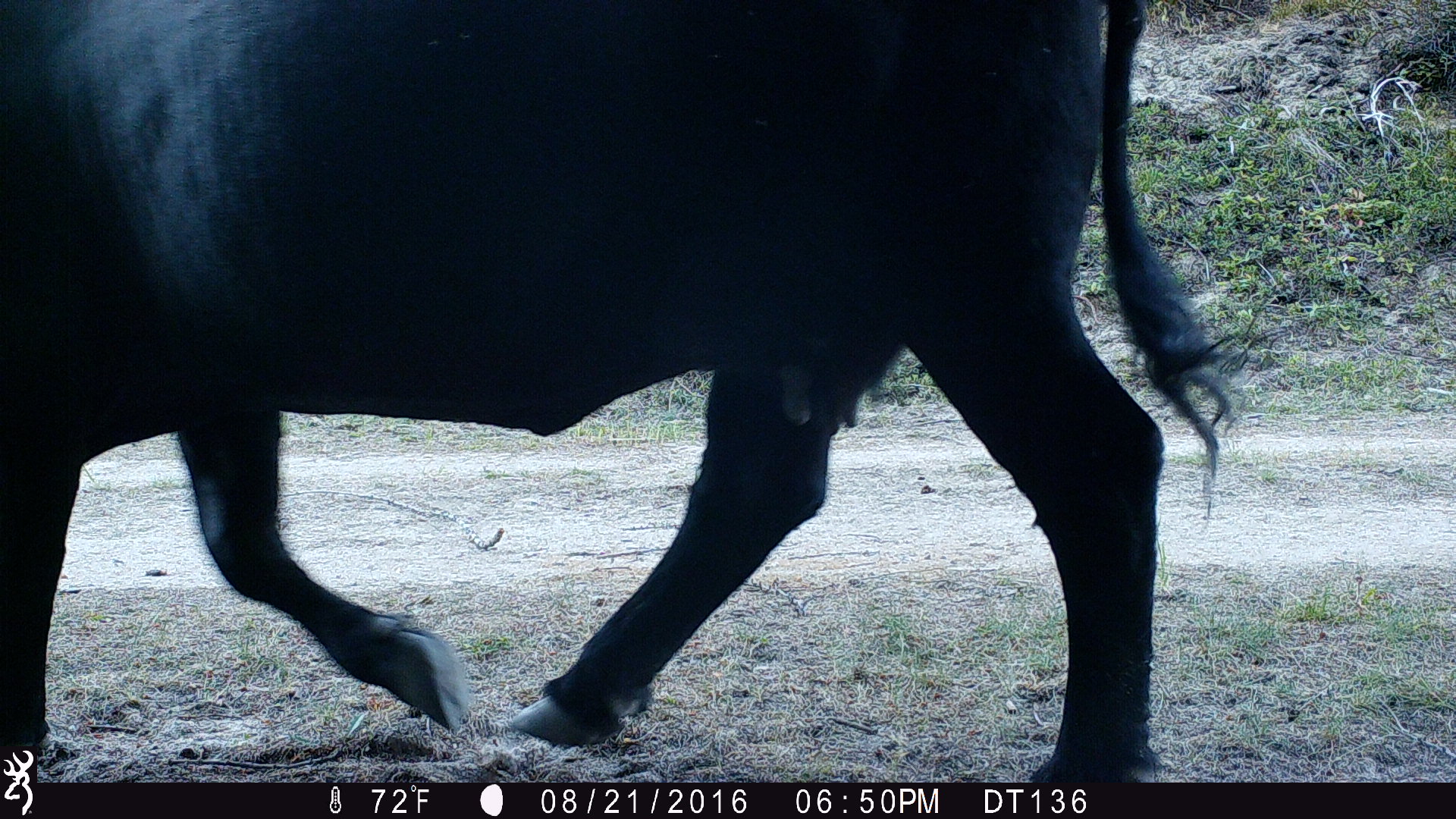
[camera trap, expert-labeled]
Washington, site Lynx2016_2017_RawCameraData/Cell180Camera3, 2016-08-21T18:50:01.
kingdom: Animalia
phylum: Chordata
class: Mammalia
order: Artiodactyla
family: Bovidae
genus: Bos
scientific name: Bos taurus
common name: domestic cattle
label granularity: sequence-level